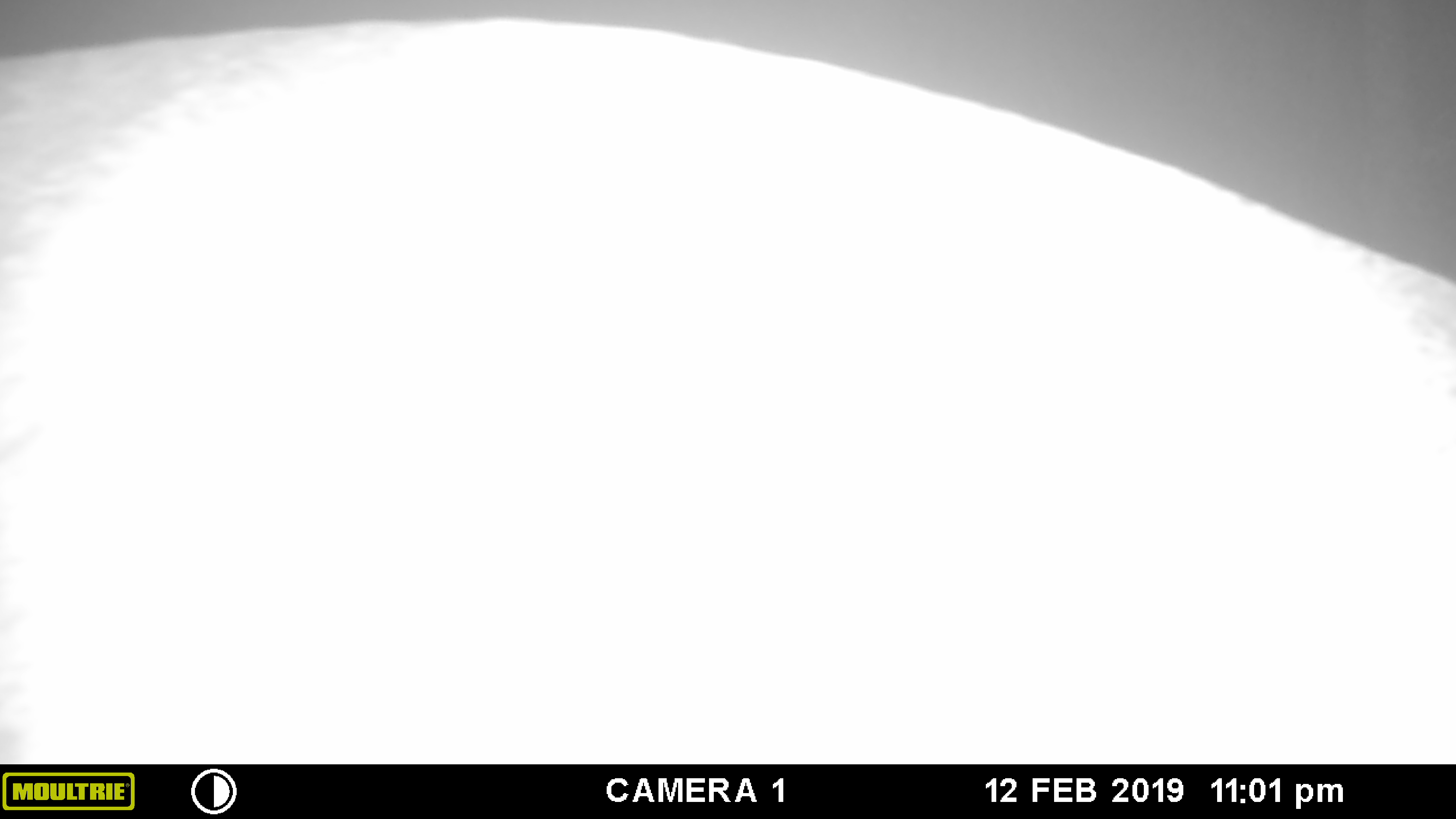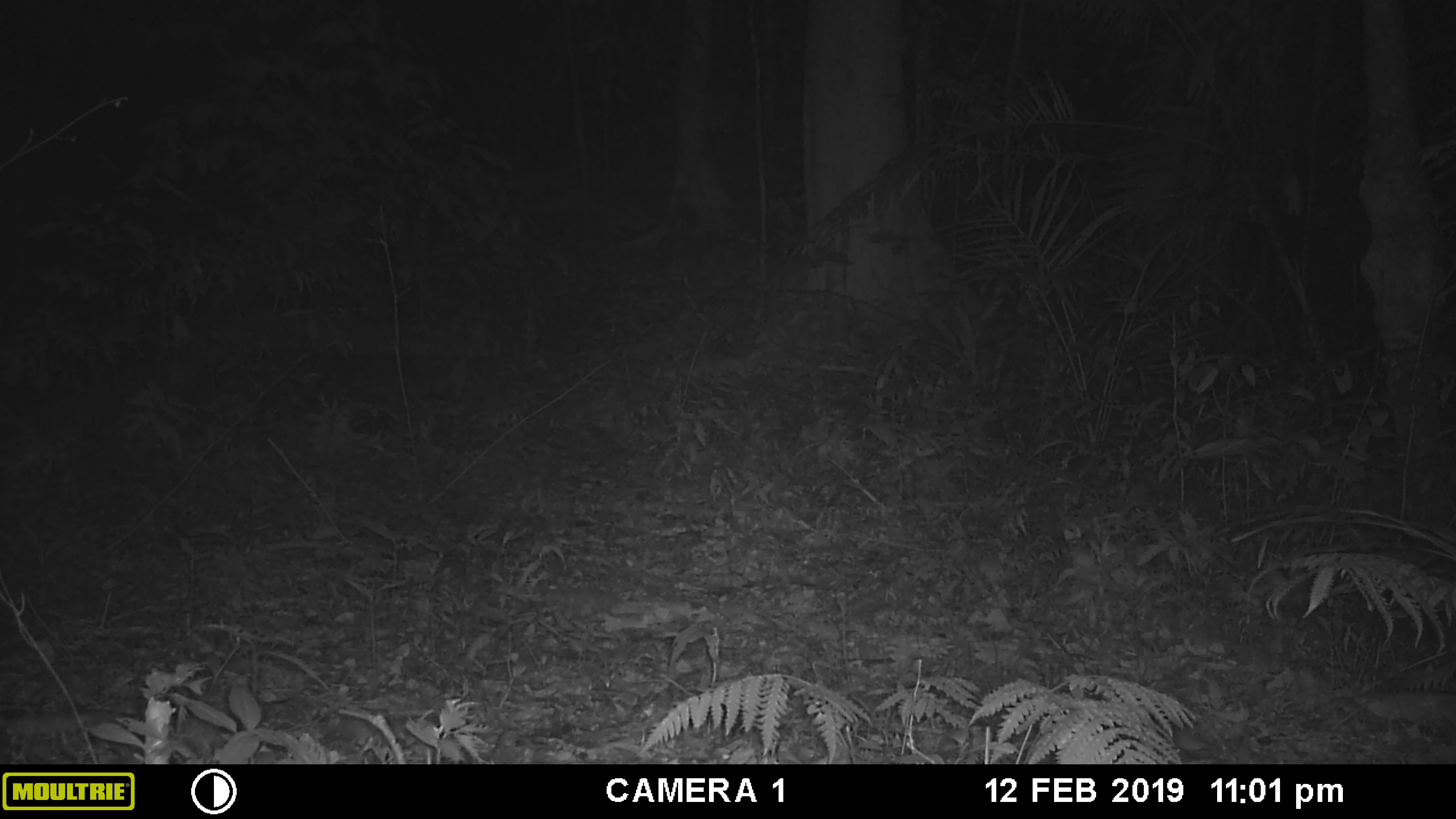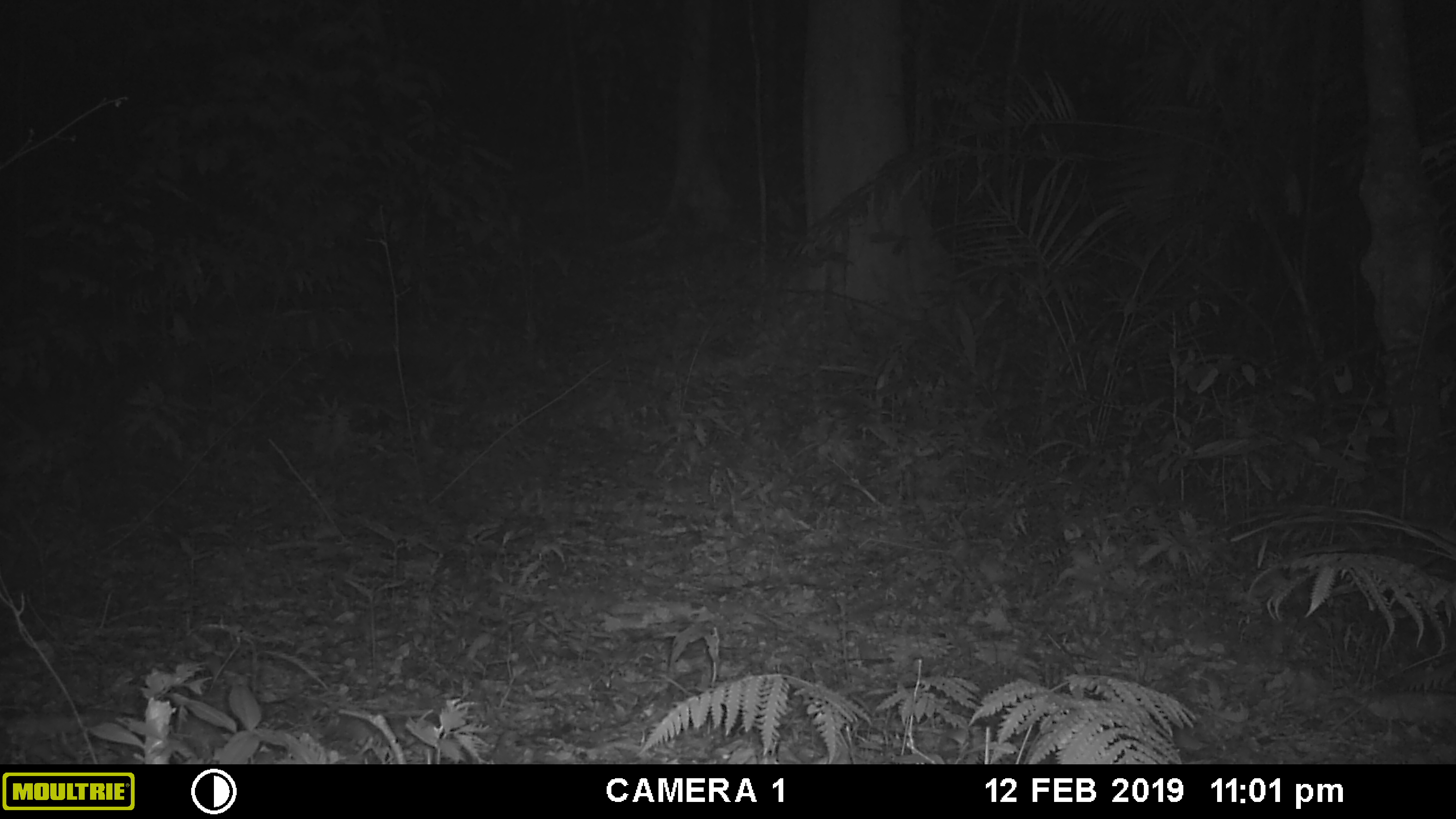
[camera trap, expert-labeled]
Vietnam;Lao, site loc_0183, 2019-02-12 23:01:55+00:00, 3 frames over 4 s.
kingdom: Animalia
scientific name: Animalia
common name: animal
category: unidentified animal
Unidentified animal (animal) (Animalia). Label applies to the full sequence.